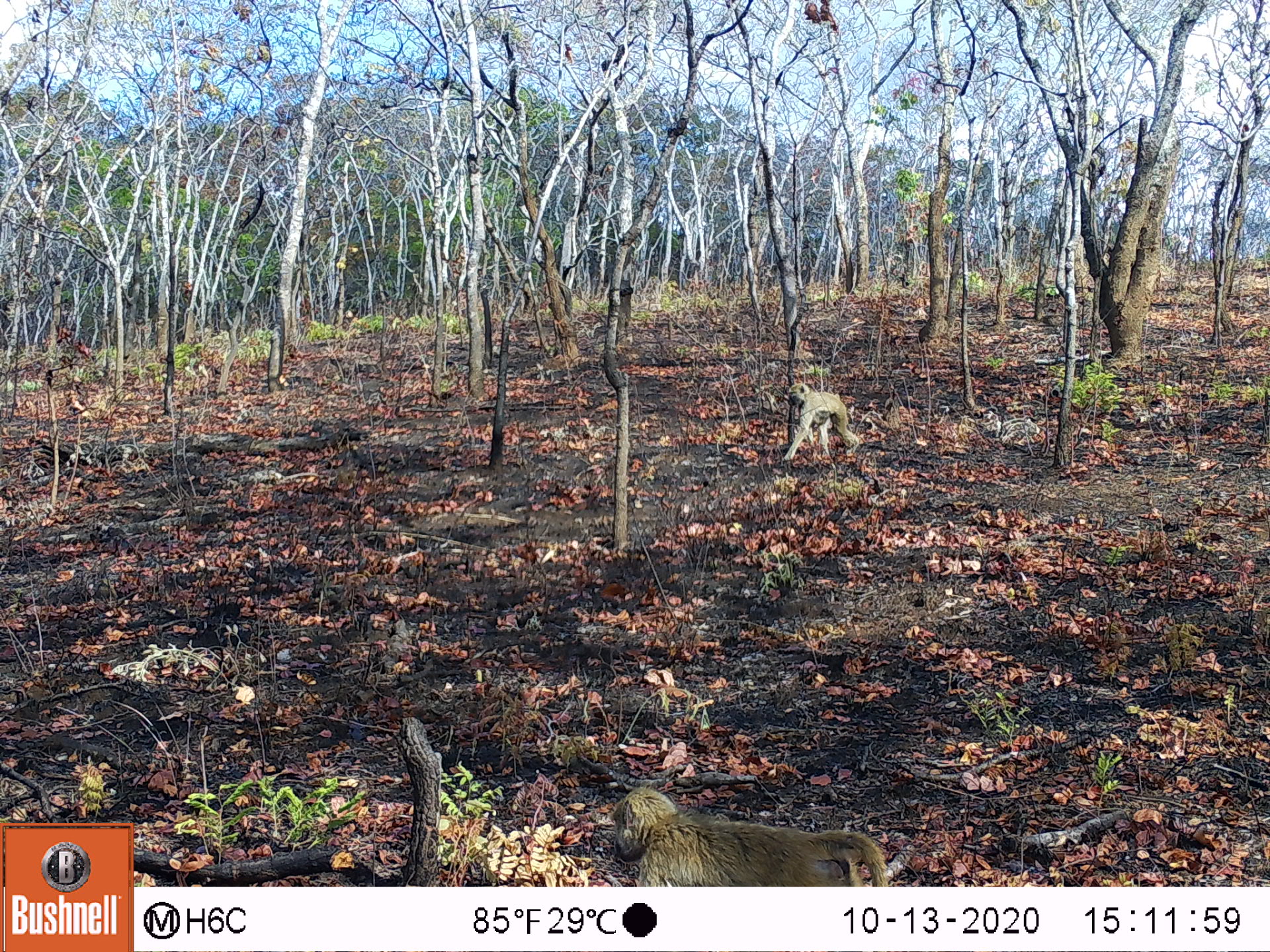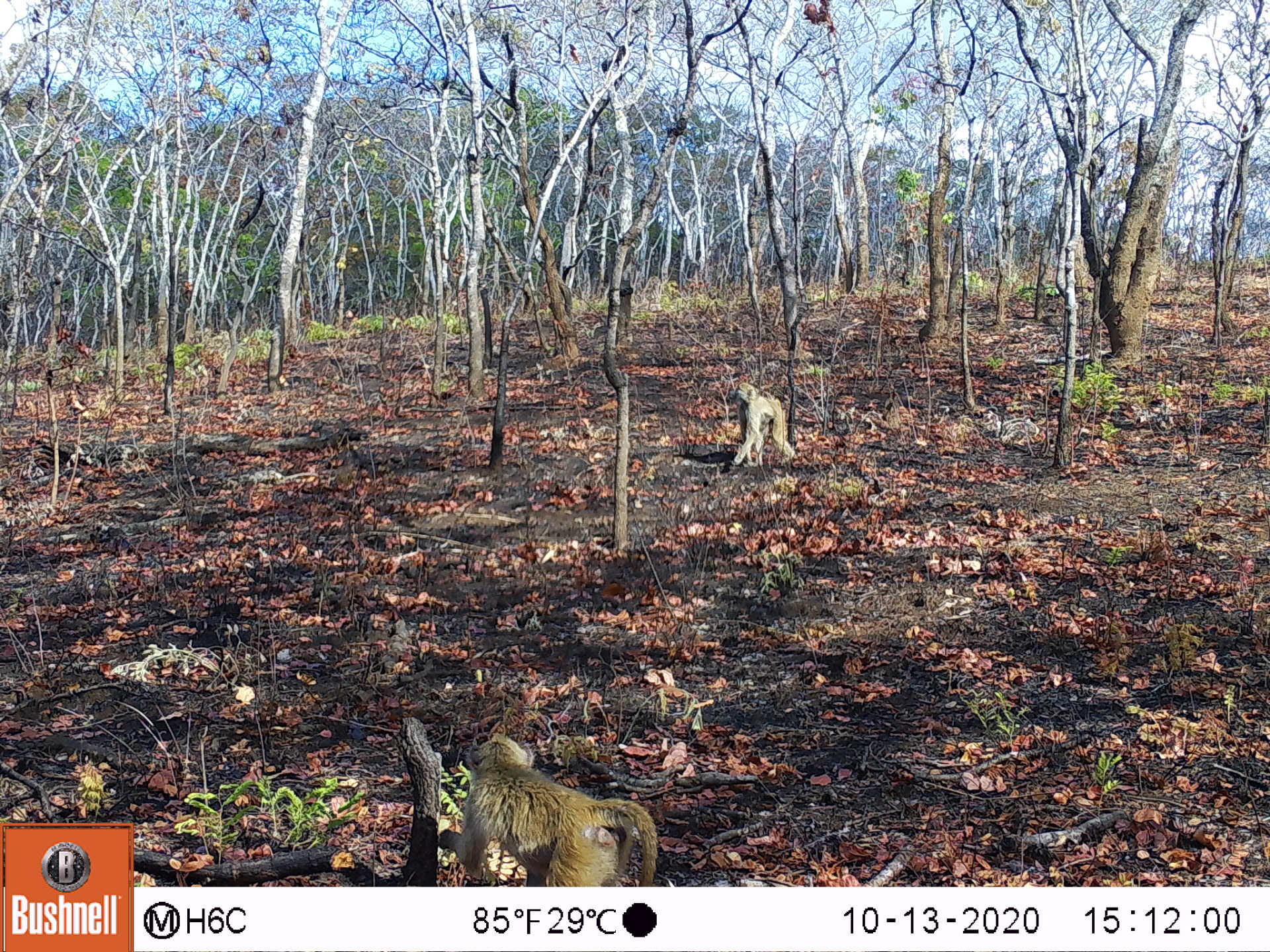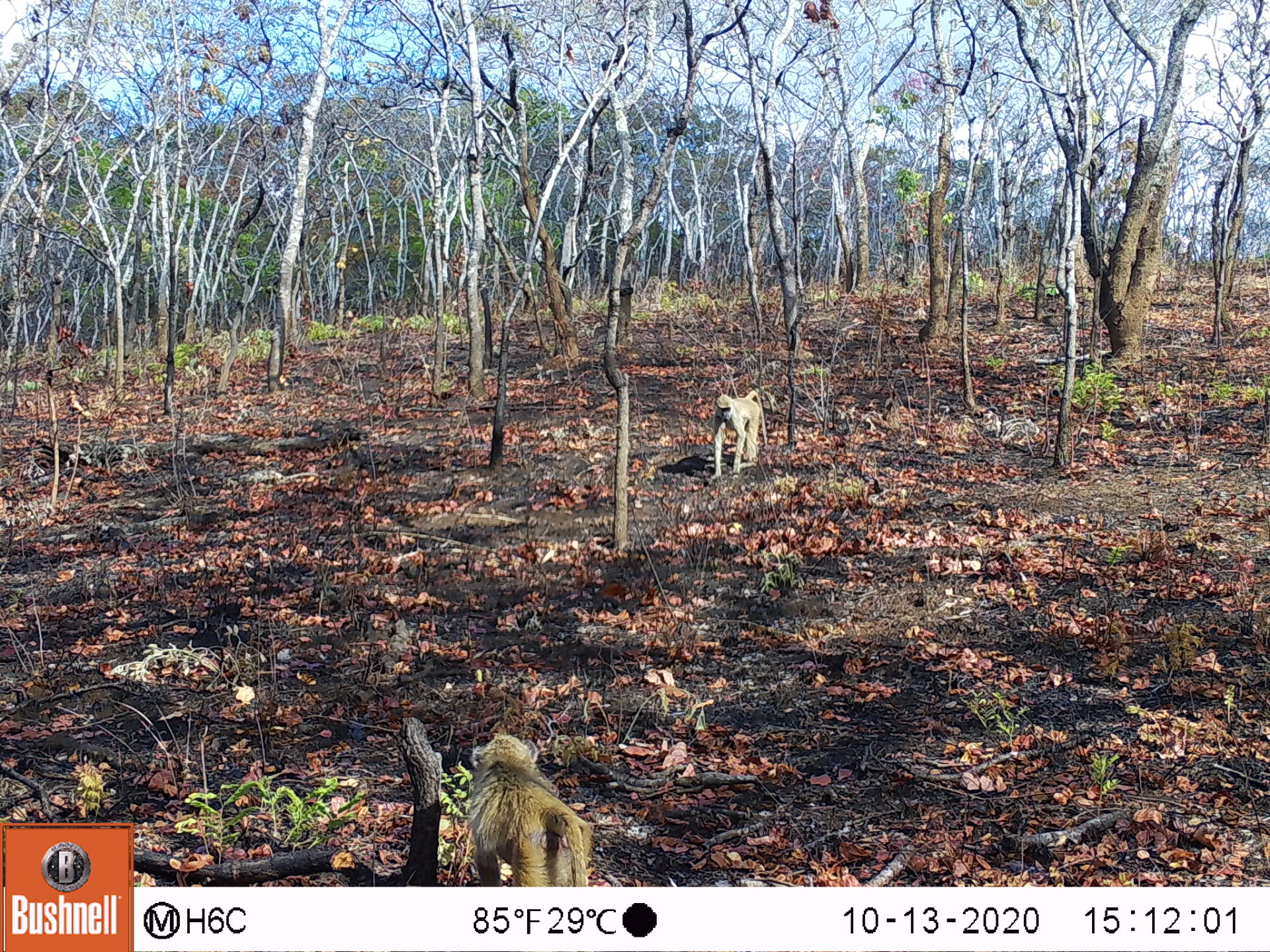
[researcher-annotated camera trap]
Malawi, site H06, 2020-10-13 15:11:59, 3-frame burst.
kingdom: Animalia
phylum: Chordata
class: Mammalia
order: Primates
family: Cercopithecidae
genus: Papio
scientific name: Papio cynocephalus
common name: yellow baboon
Yellow baboon (Papio cynocephalus), count 2.